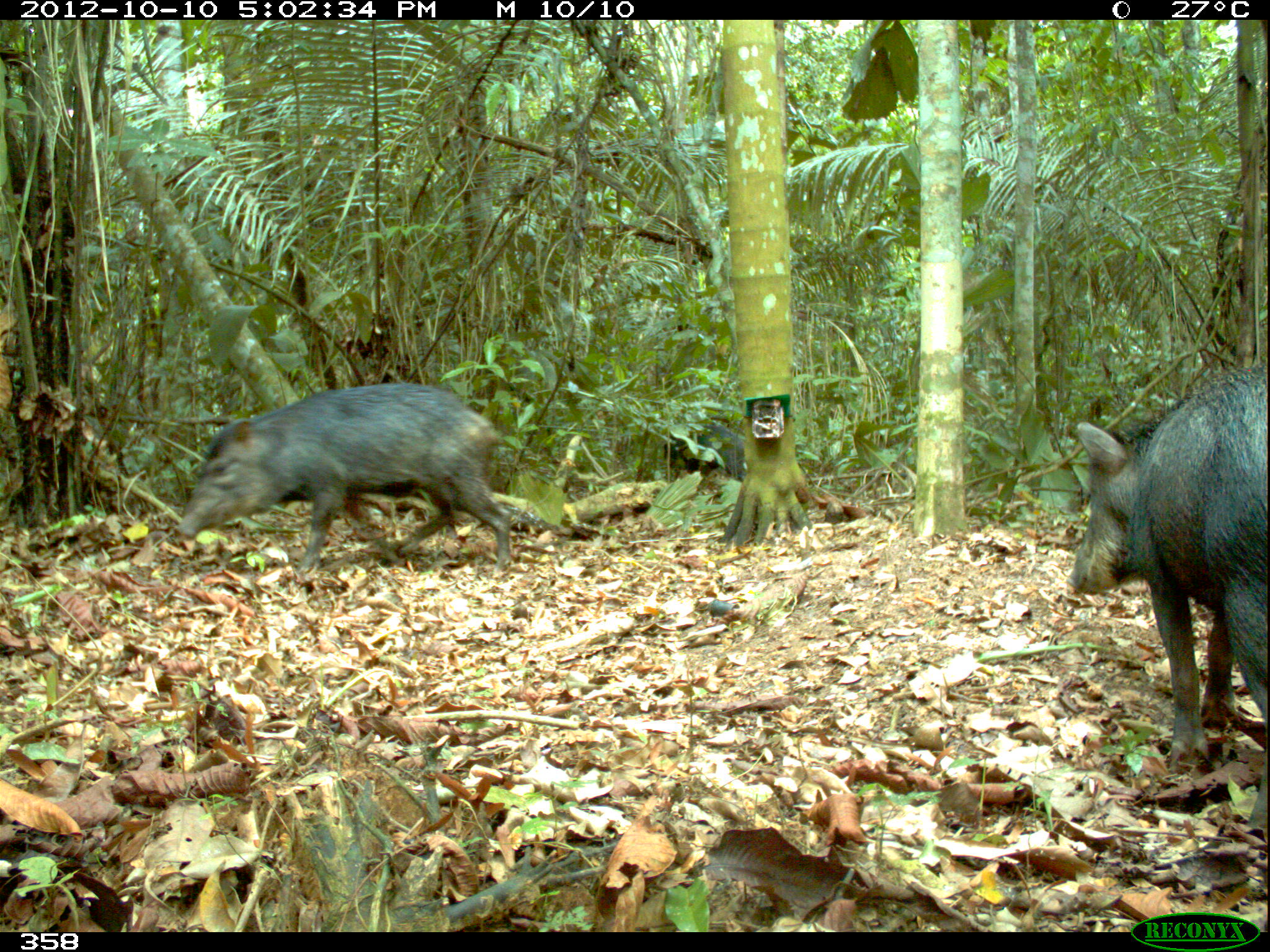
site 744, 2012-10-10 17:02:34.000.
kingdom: Animalia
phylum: Chordata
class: Mammalia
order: Artiodactyla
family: Tayassuidae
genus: Tayassu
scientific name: Tayassu pecari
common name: white-lipped peccary